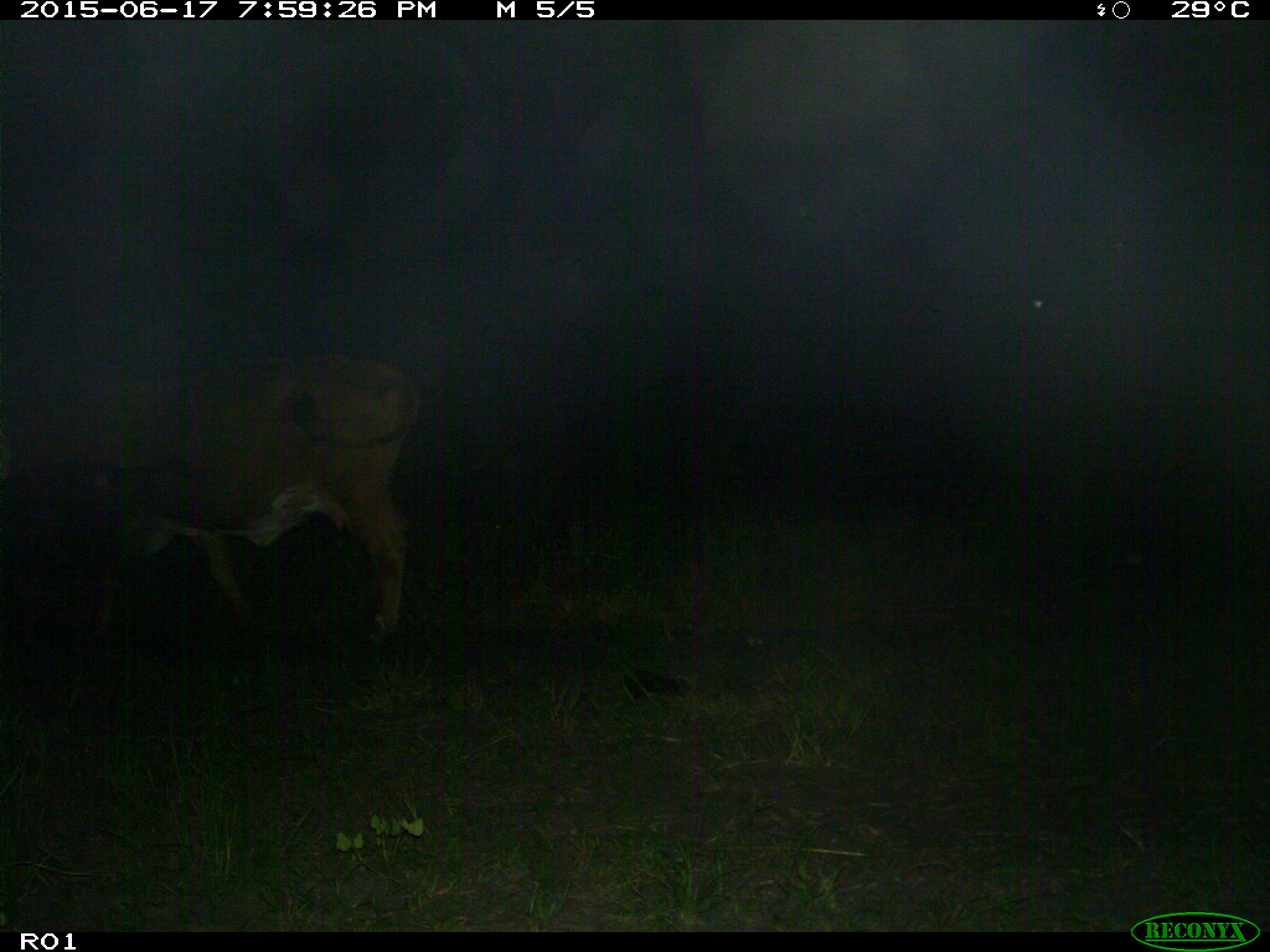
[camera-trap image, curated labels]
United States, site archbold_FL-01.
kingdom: Animalia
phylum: Chordata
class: Mammalia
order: Artiodactyla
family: Bovidae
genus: Bos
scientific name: Bos taurus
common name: domestic cow